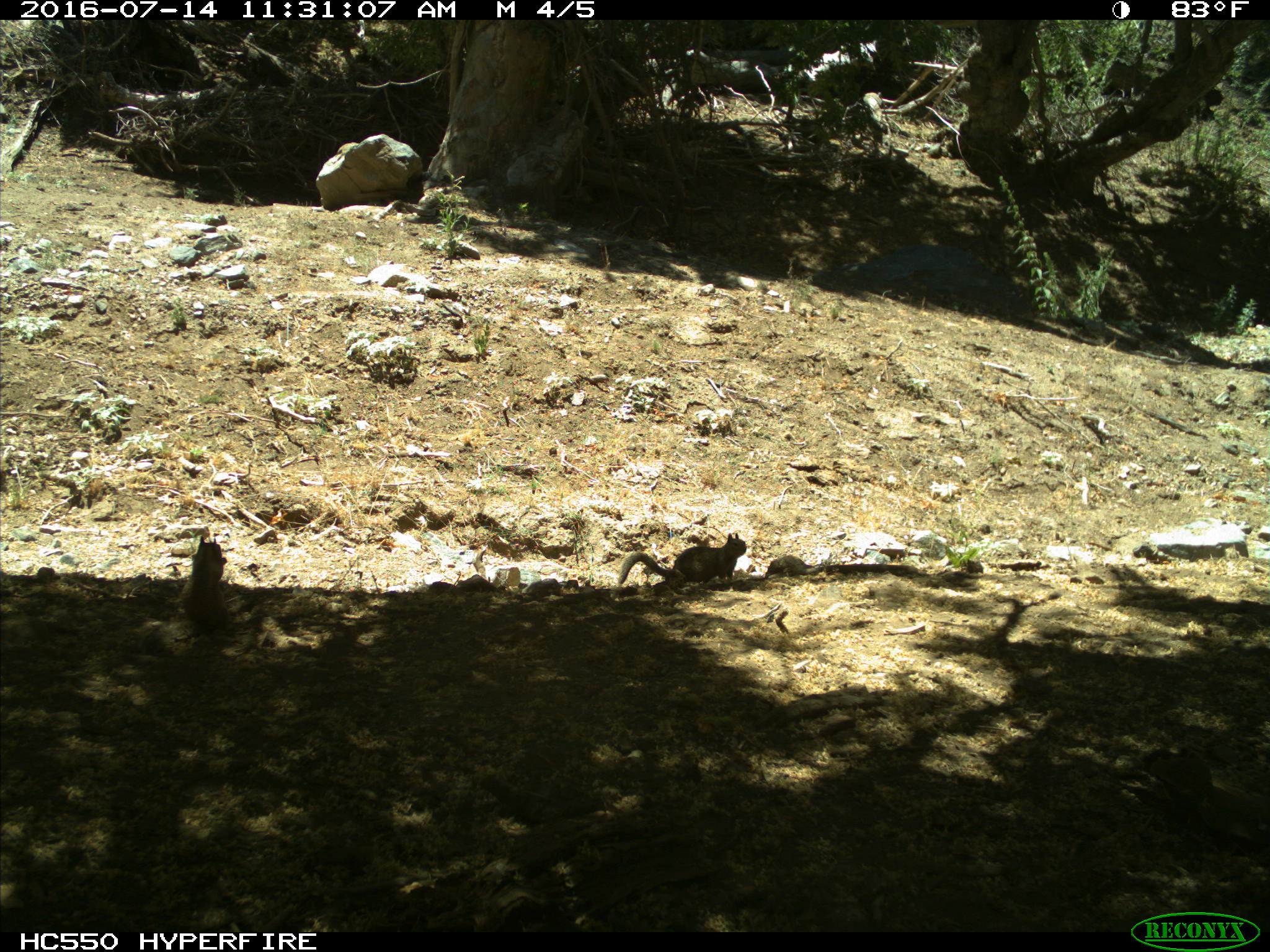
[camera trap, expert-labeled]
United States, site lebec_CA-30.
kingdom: Animalia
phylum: Chordata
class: Mammalia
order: Rodentia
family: Sciuridae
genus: Otospermophilus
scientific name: Otospermophilus beecheyi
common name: california ground squirrel